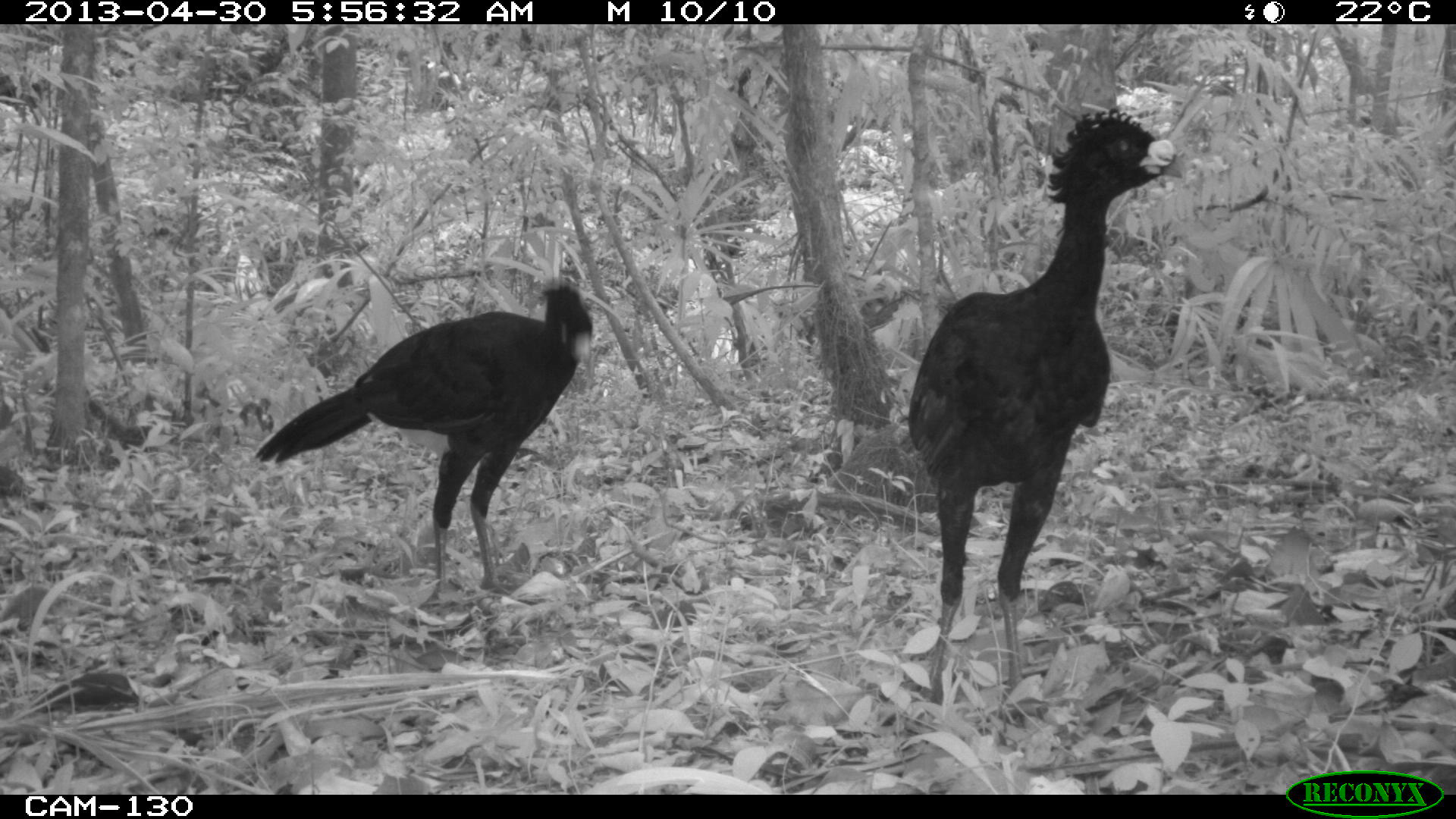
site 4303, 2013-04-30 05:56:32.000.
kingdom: Animalia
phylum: Chordata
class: Aves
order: Galliformes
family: Cracidae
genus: Crax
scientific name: Crax rubra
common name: great curassow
Crax rubra (great curassow), count 2, sex male.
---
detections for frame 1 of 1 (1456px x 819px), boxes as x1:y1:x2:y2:
crax rubra: 906:108:1182:720; 252:281:597:607